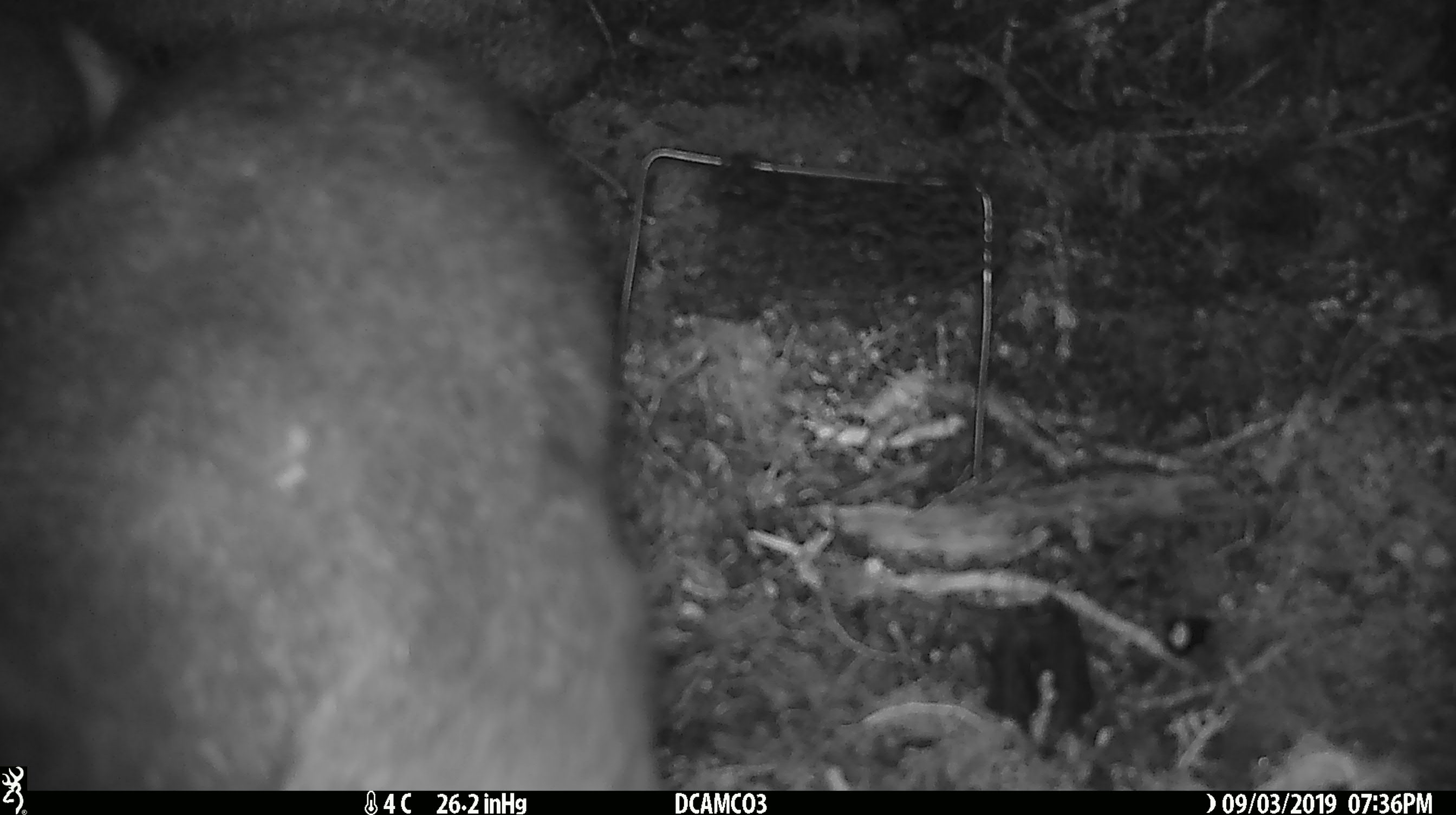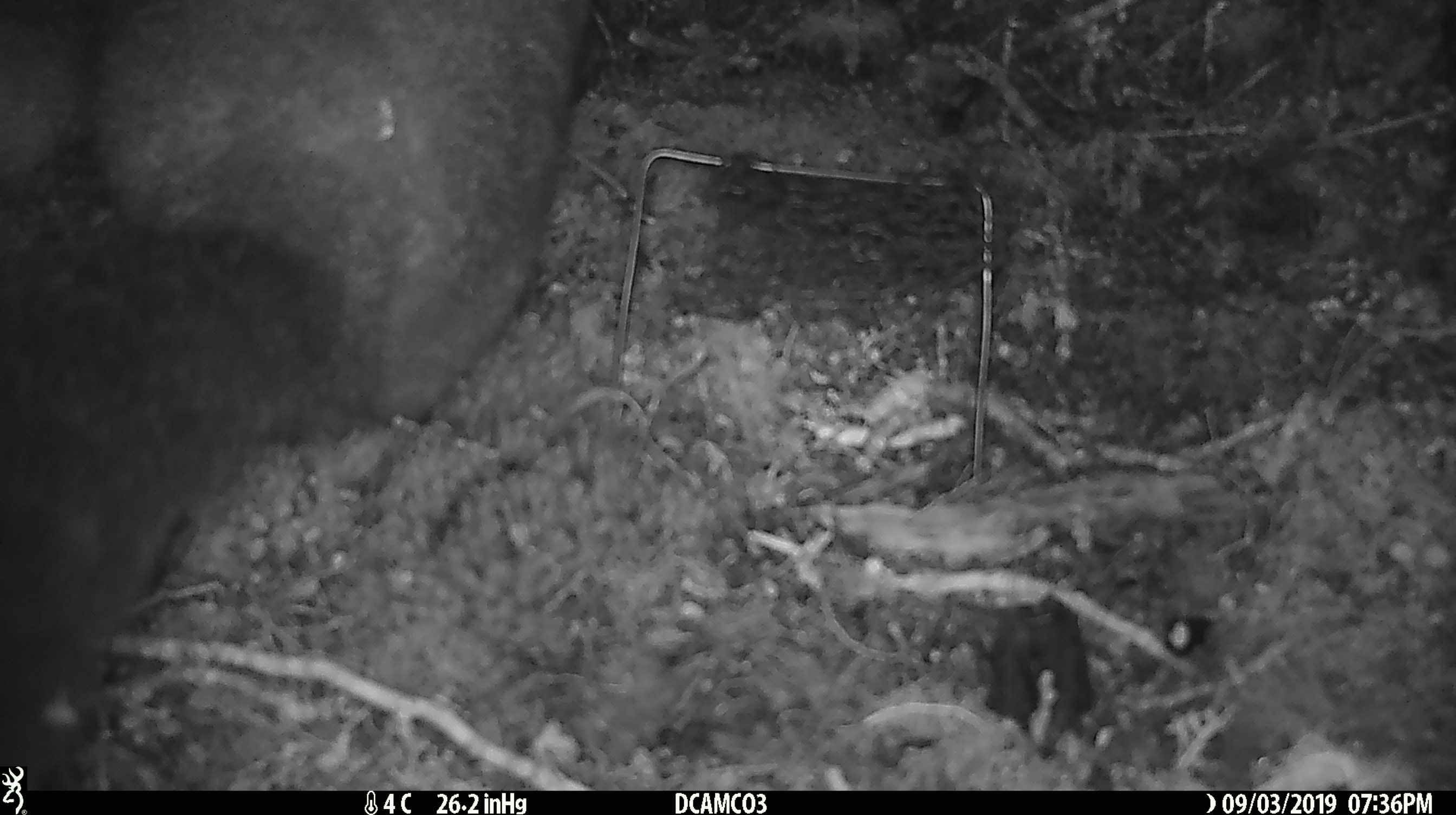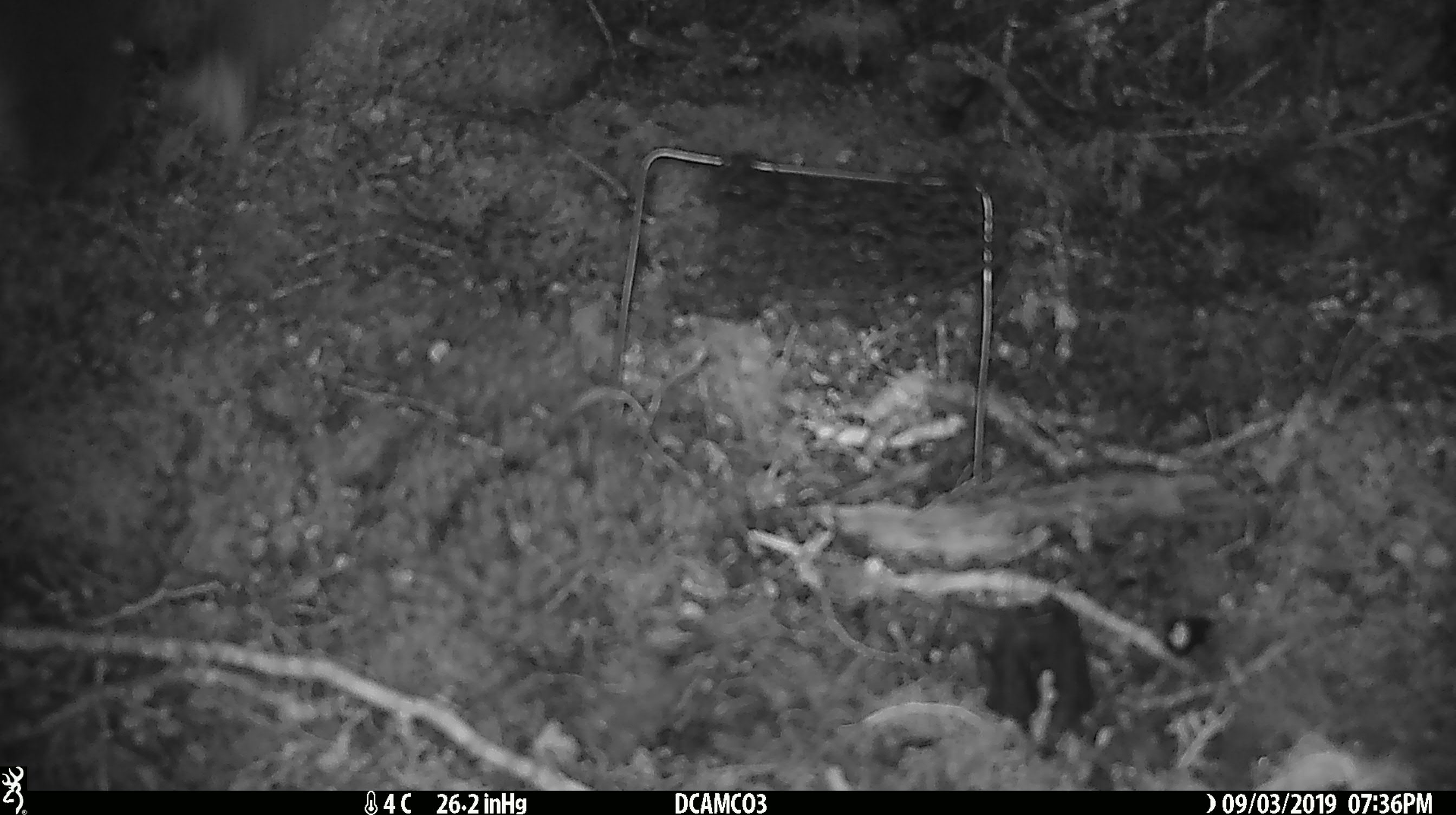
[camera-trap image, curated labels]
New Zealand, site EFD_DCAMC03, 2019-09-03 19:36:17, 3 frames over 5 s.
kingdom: Animalia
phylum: Chordata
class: Mammalia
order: Diprotodontia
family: Phalangeridae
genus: Trichosurus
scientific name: Trichosurus vulpecula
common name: common brushtail possum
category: possum